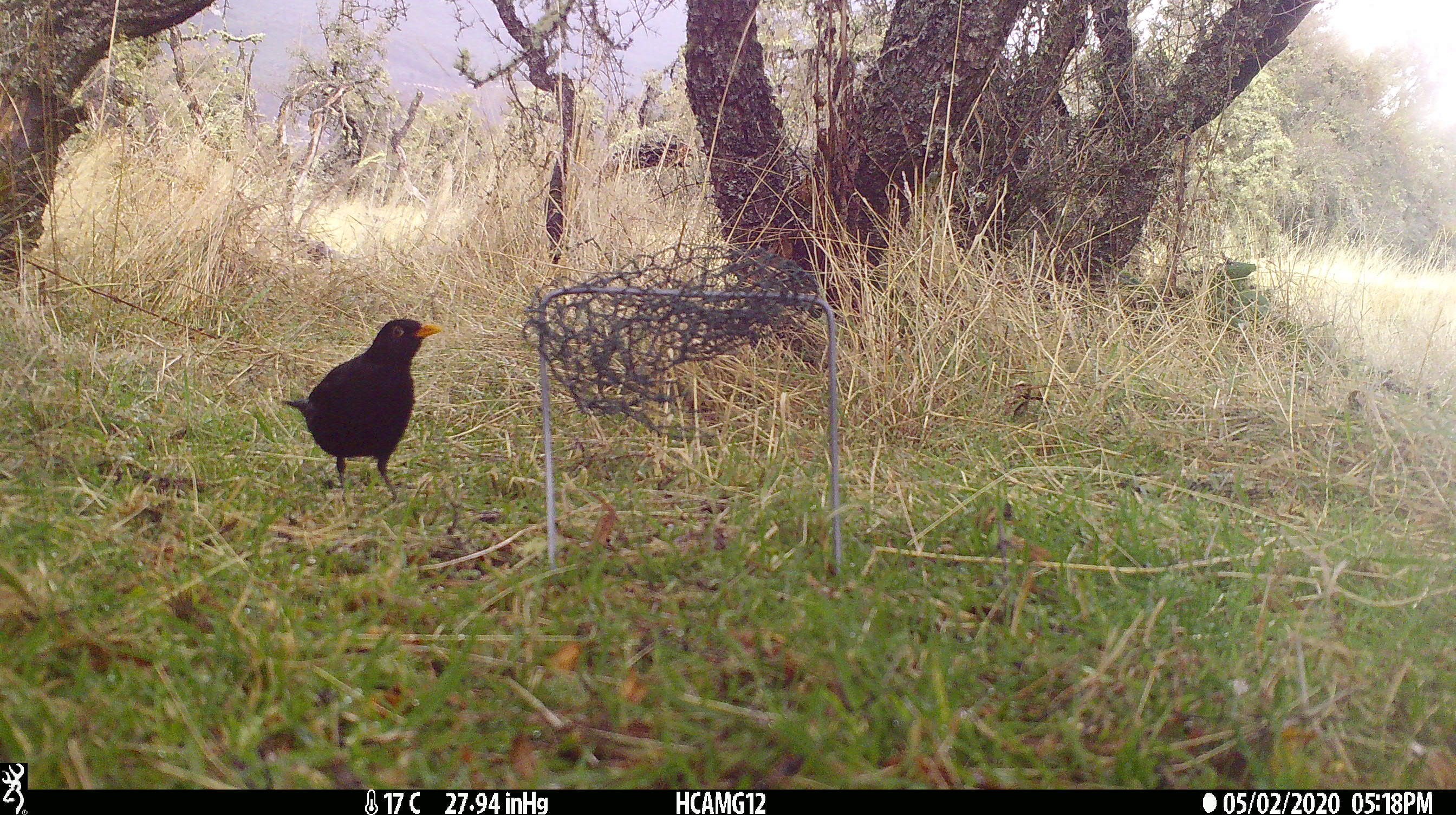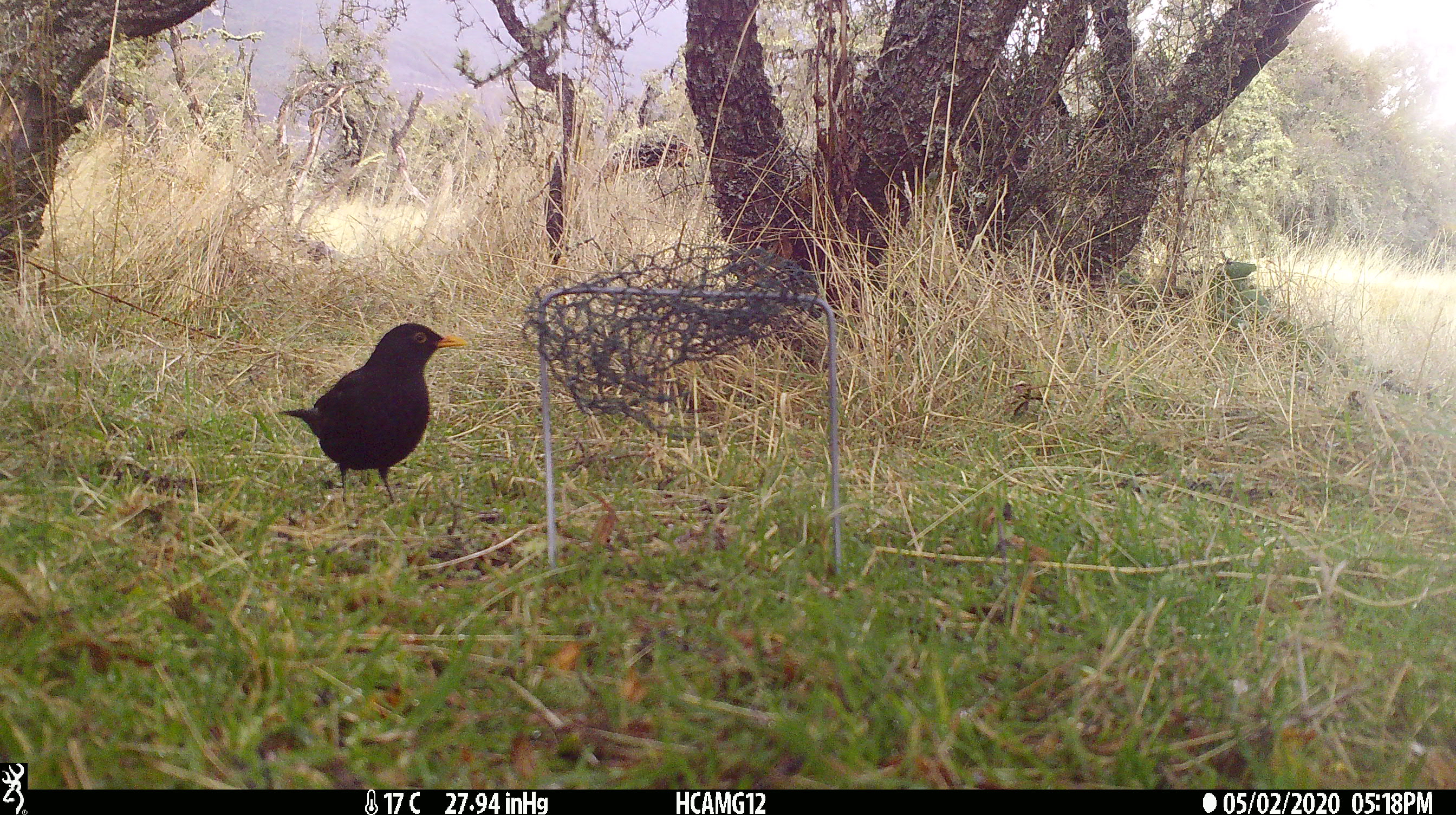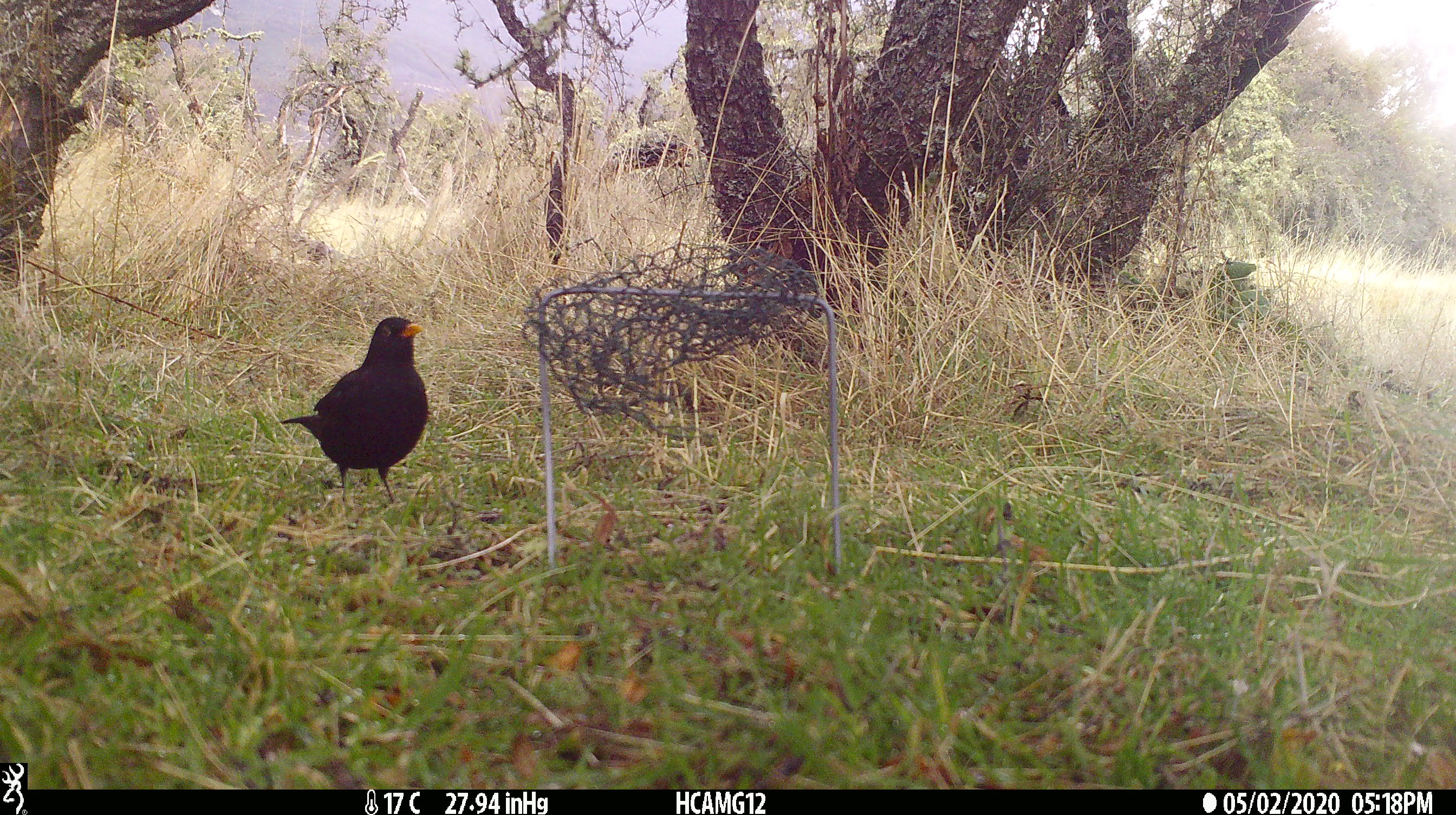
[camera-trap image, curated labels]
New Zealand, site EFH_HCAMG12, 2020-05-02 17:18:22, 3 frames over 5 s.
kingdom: Animalia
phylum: Chordata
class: Aves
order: Passeriformes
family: Turdidae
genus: Turdus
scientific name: Turdus merula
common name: eurasian blackbird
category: blackbird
Blackbird (eurasian blackbird) (Turdus merula).